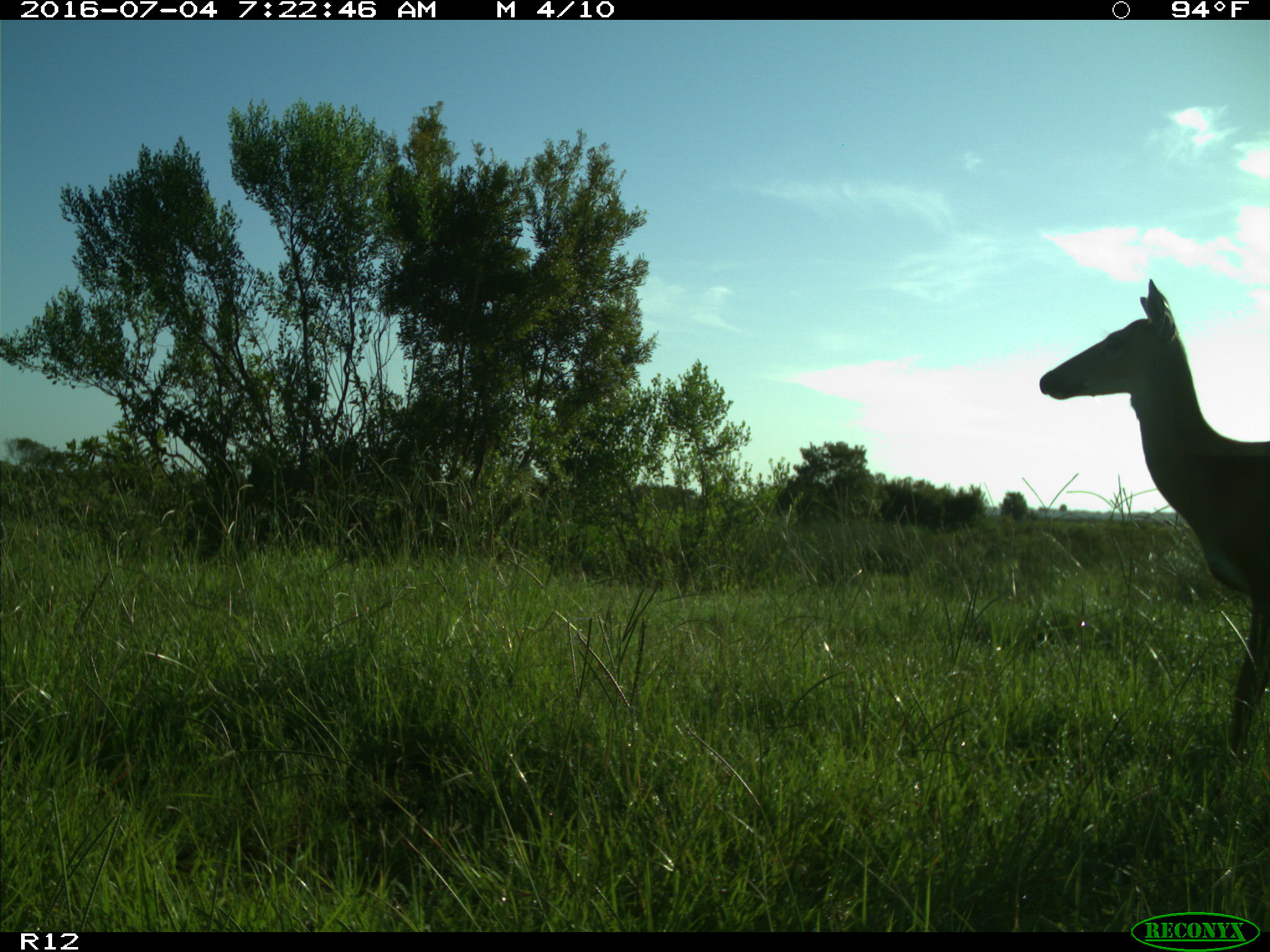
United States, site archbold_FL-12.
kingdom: Animalia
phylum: Chordata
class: Mammalia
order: Artiodactyla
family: Cervidae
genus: Odocoileus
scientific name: Odocoileus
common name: deer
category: unidentified deer